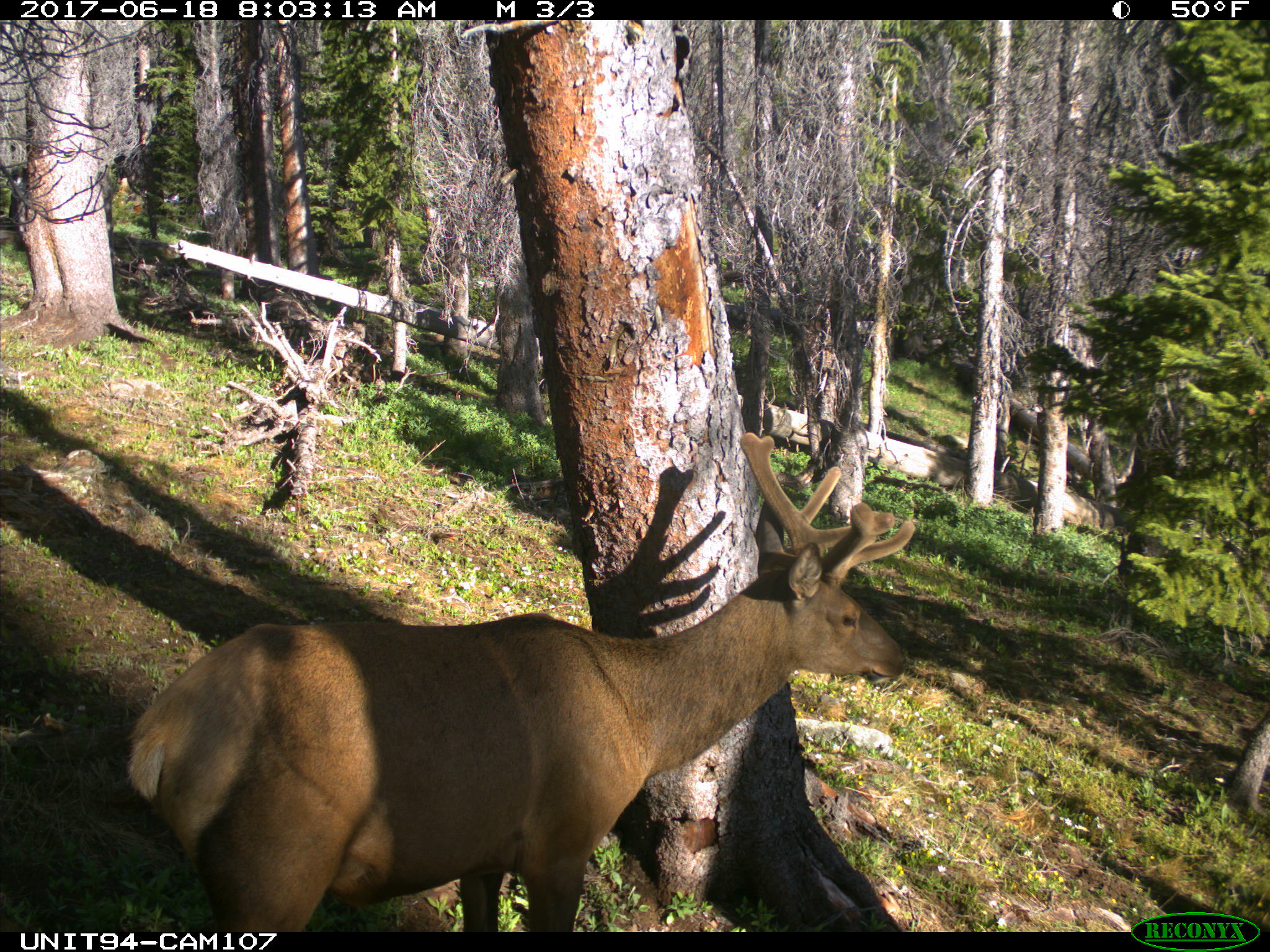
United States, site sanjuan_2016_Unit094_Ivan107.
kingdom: Animalia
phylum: Chordata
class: Mammalia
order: Artiodactyla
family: Cervidae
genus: Cervus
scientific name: Cervus elaphus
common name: red deer